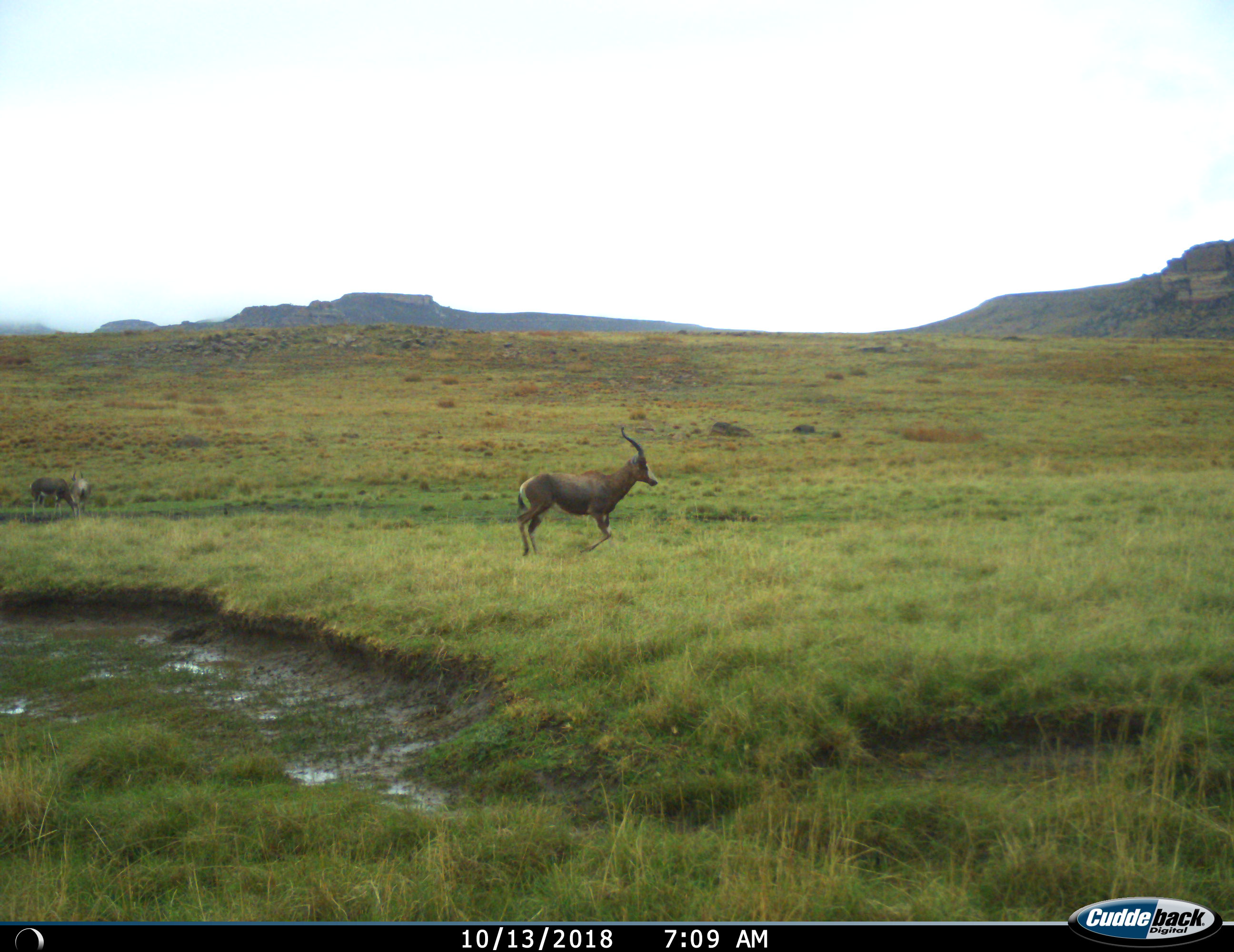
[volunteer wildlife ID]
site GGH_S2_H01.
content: unidentified animal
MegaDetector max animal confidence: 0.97